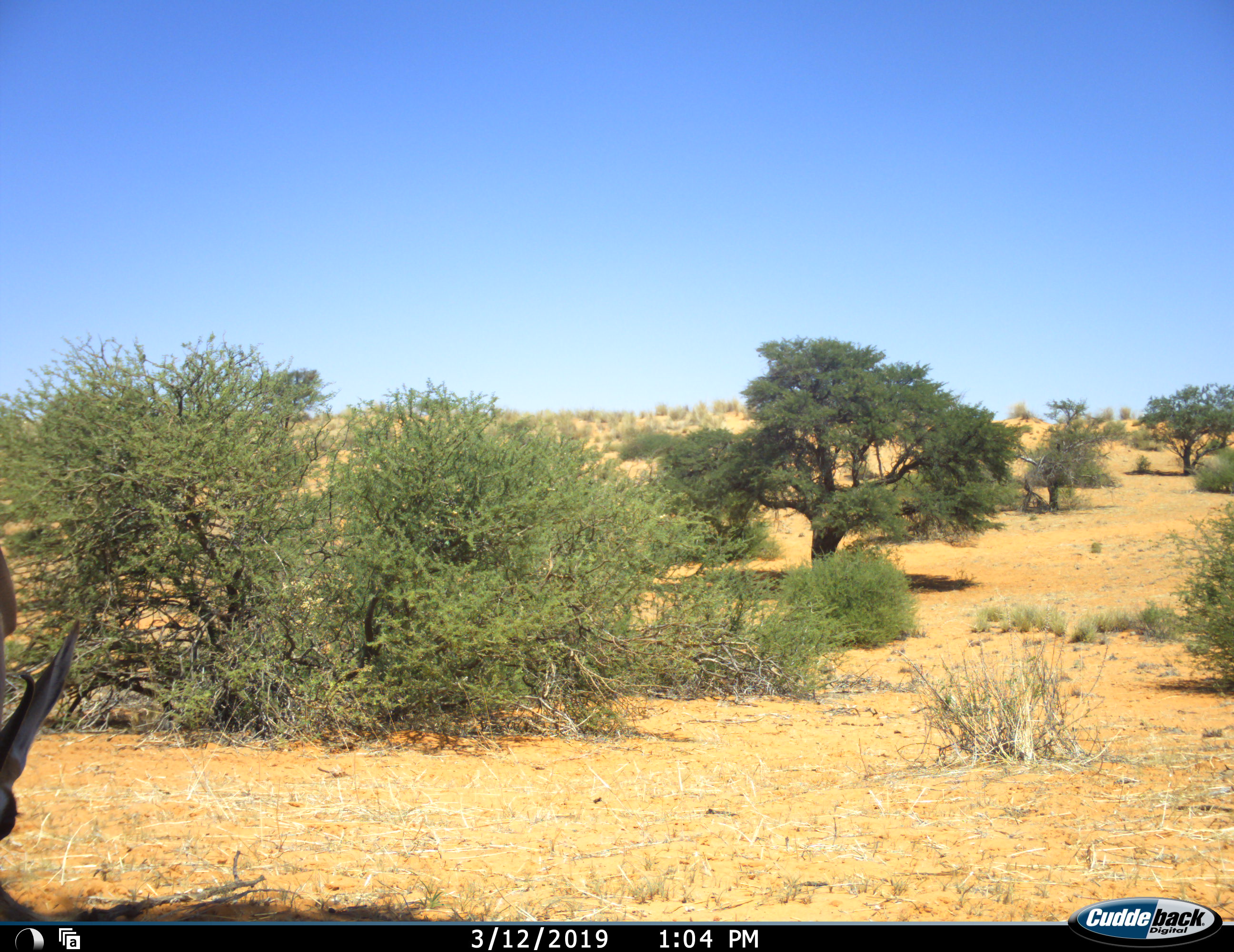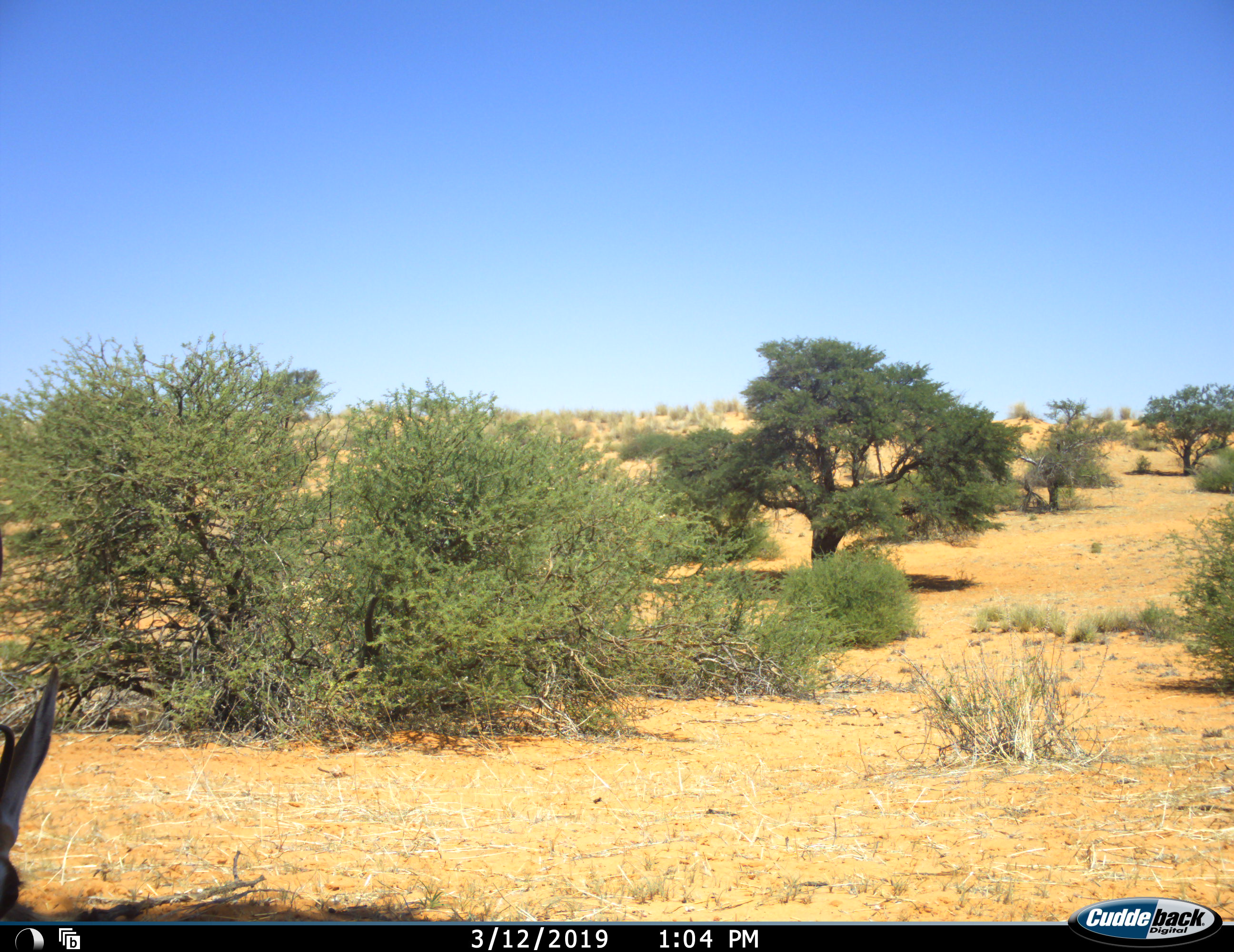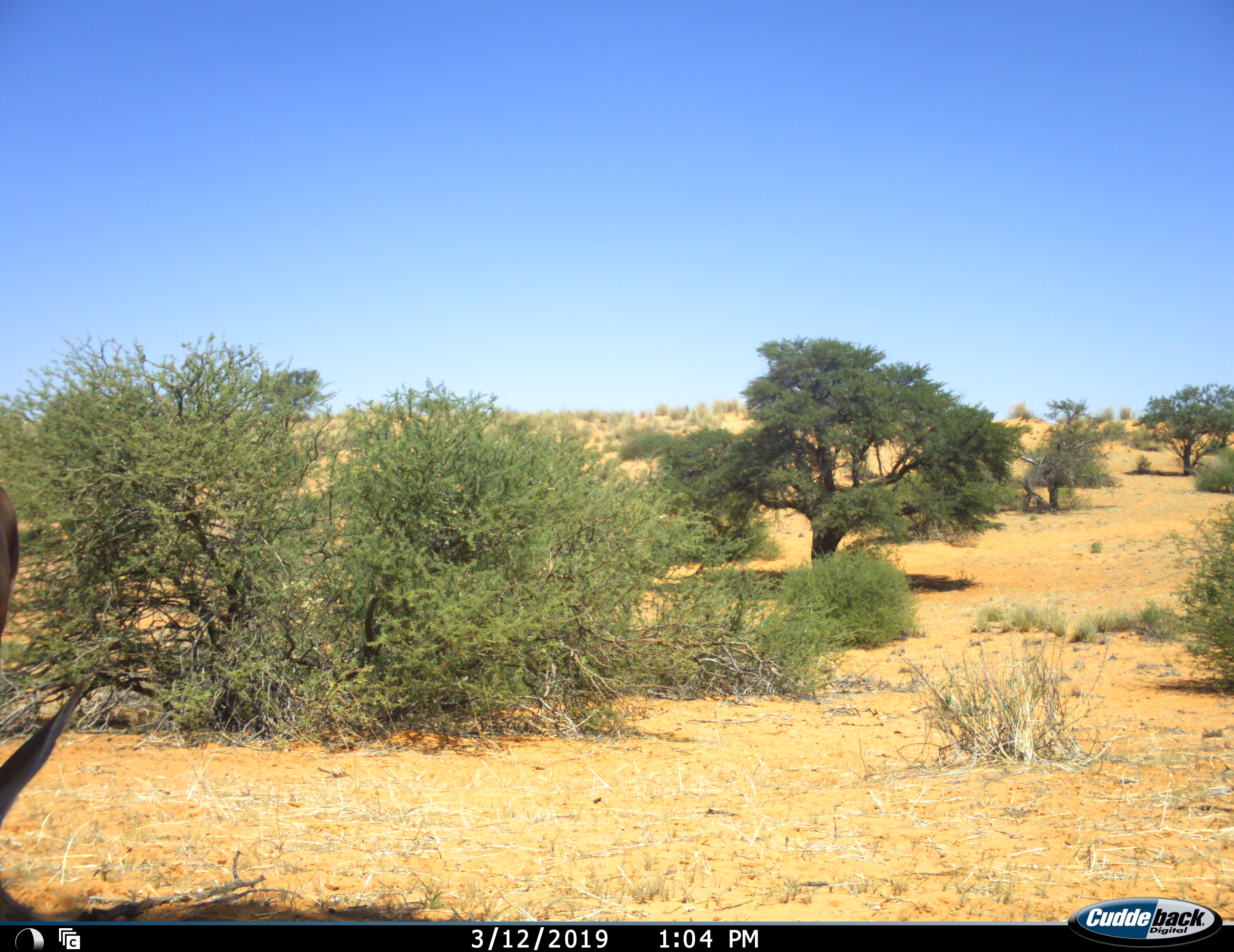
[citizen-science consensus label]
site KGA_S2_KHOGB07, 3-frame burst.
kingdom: Animalia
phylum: Chordata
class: Mammalia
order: Artiodactyla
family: Bovidae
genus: Antidorcas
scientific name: Antidorcas marsupialis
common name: springbok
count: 1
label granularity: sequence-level